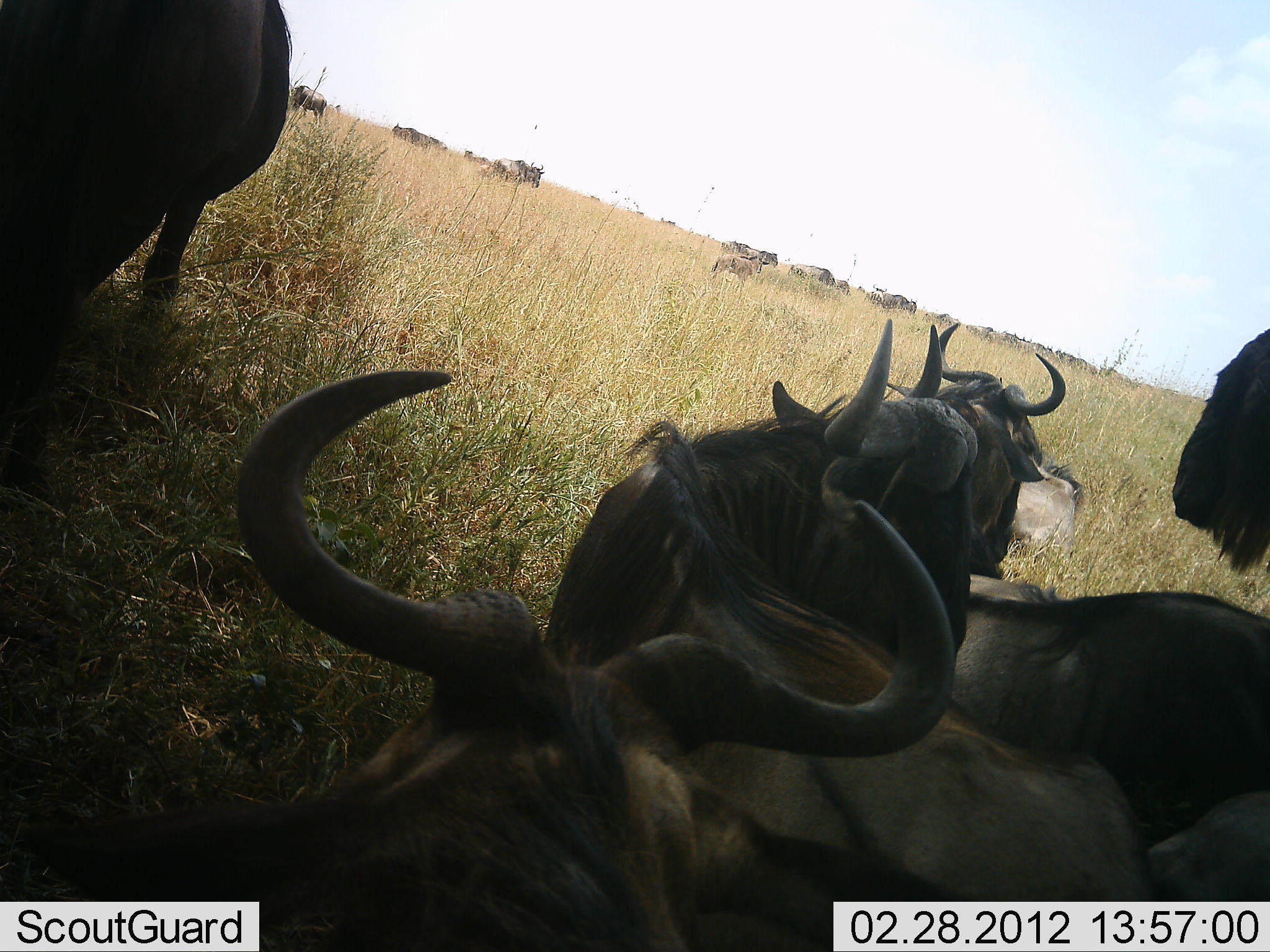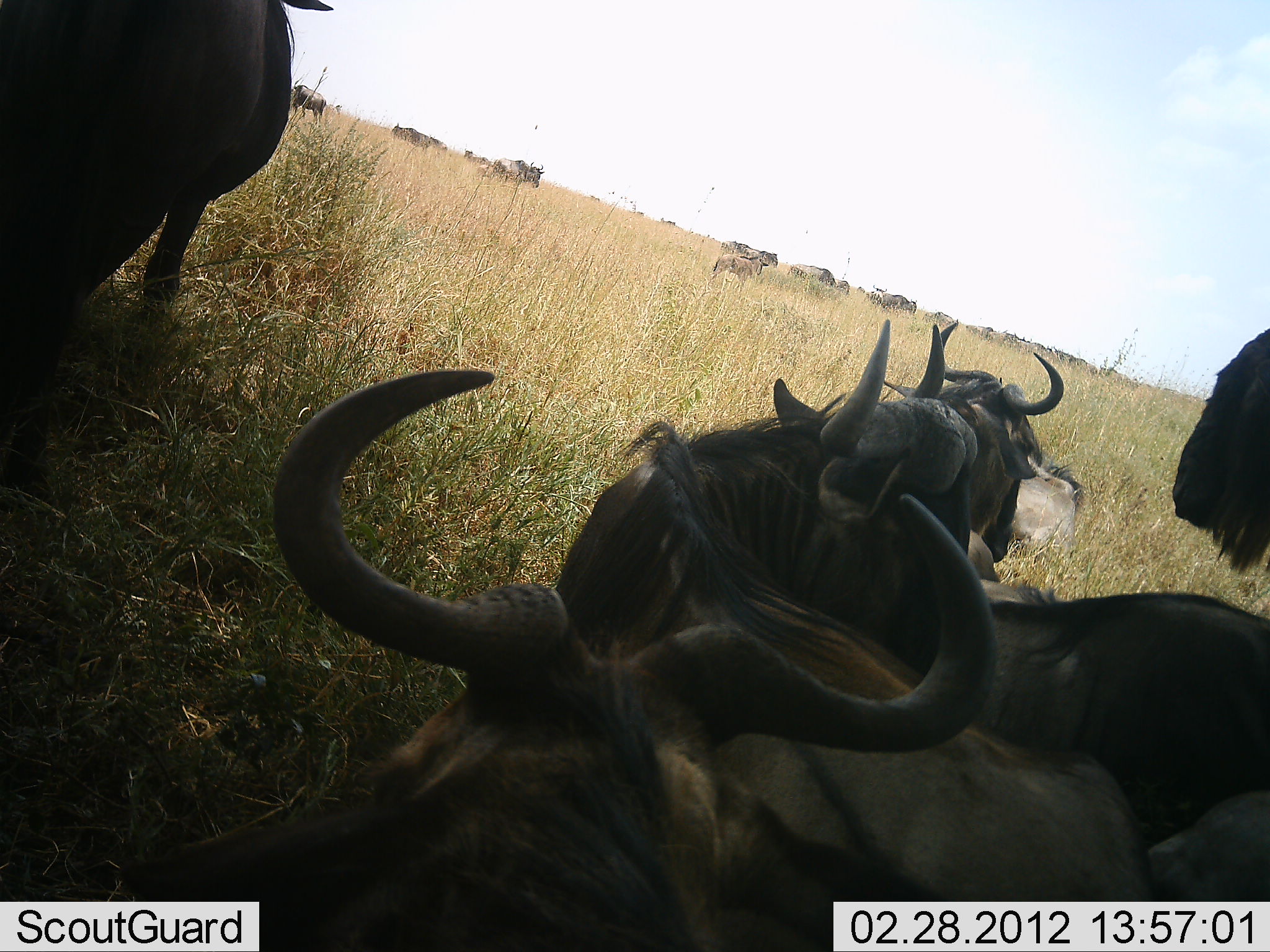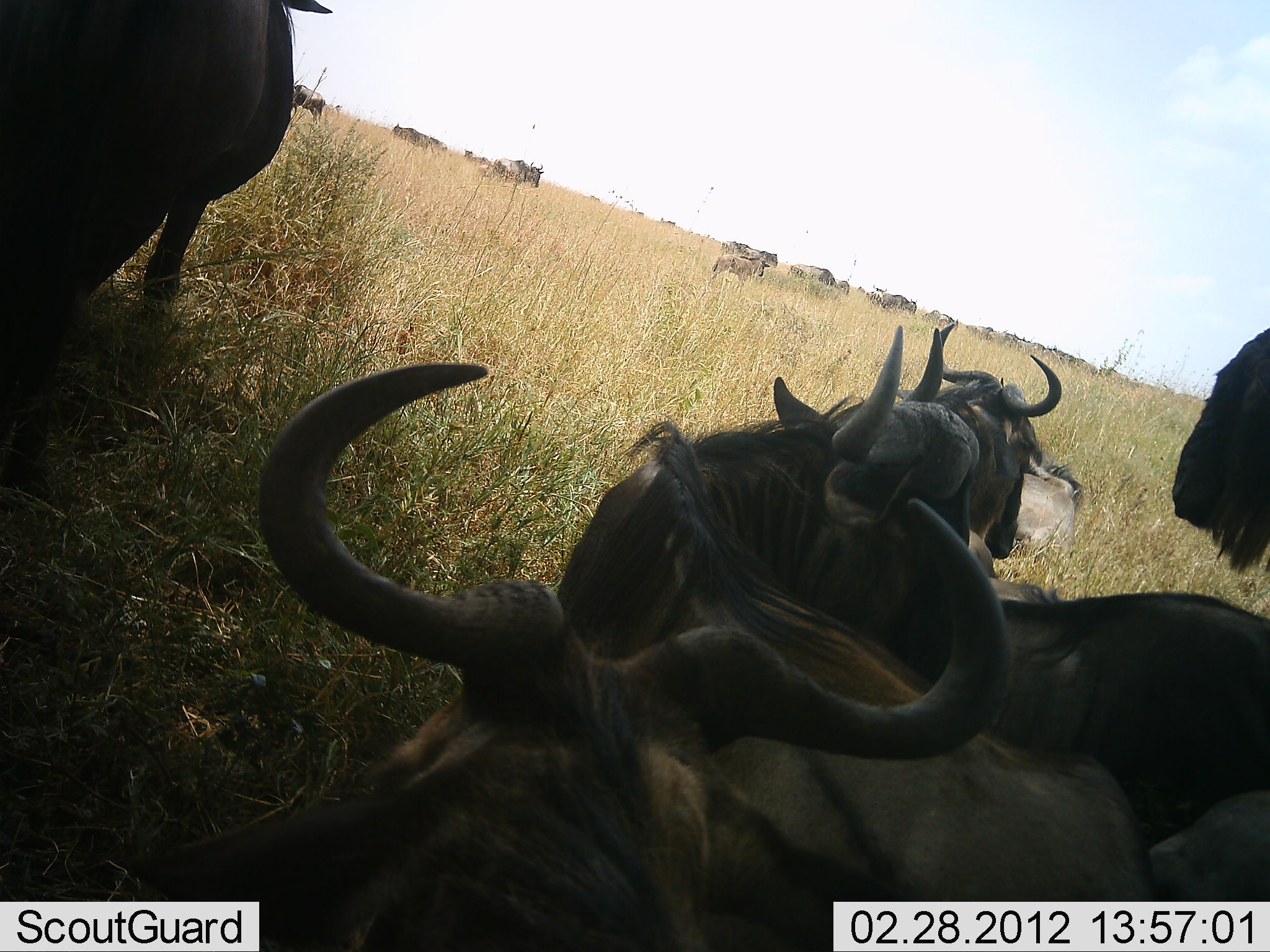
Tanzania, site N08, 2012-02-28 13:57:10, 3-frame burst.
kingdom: Animalia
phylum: Chordata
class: Mammalia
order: Artiodactyla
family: Bovidae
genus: Connochaetes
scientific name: Connochaetes taurinus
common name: blue wildebeest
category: wildebeest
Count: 11-50.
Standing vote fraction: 79%.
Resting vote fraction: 79%.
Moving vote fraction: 8%.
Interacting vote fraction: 0%.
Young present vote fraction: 12%.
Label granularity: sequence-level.